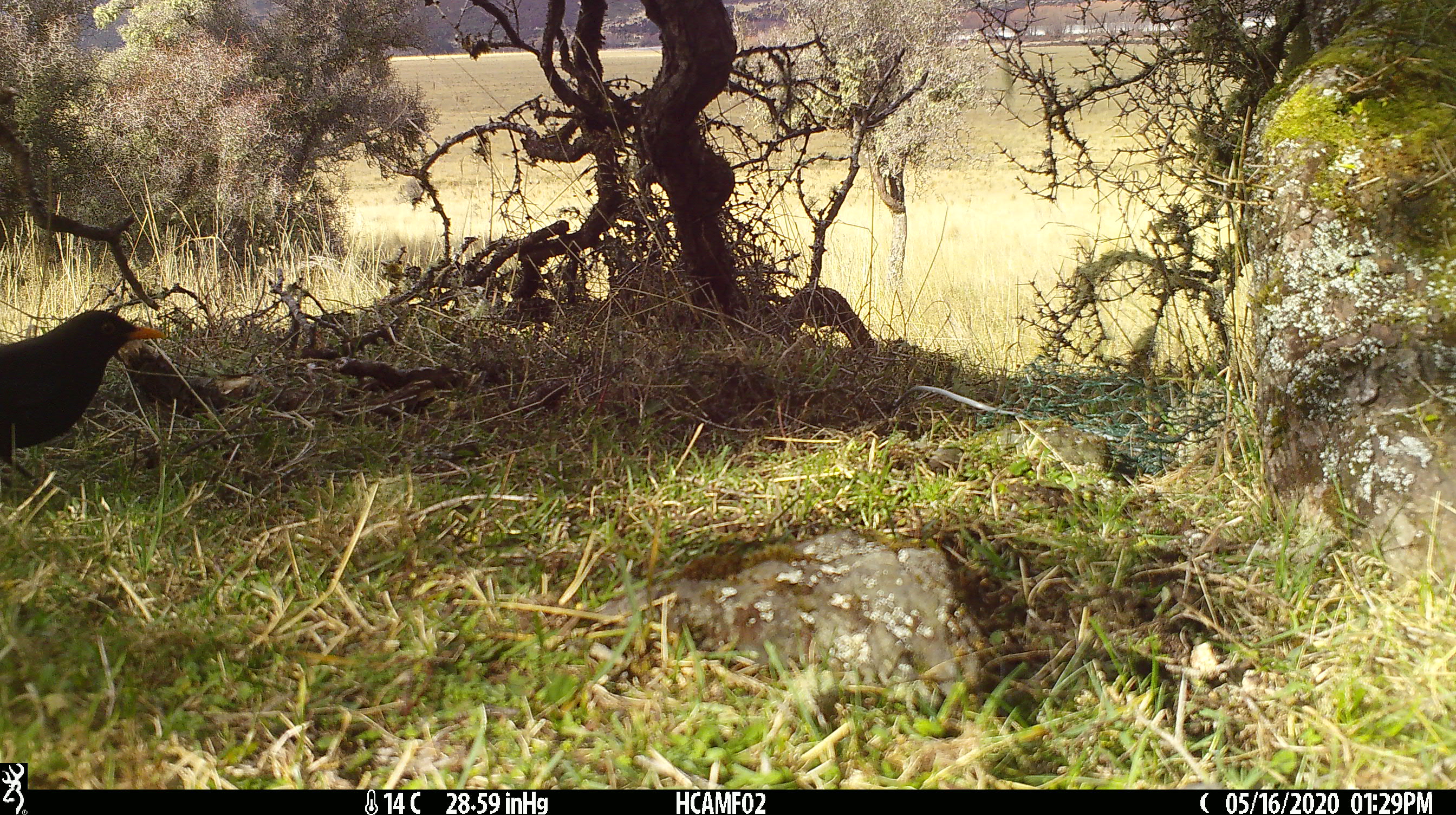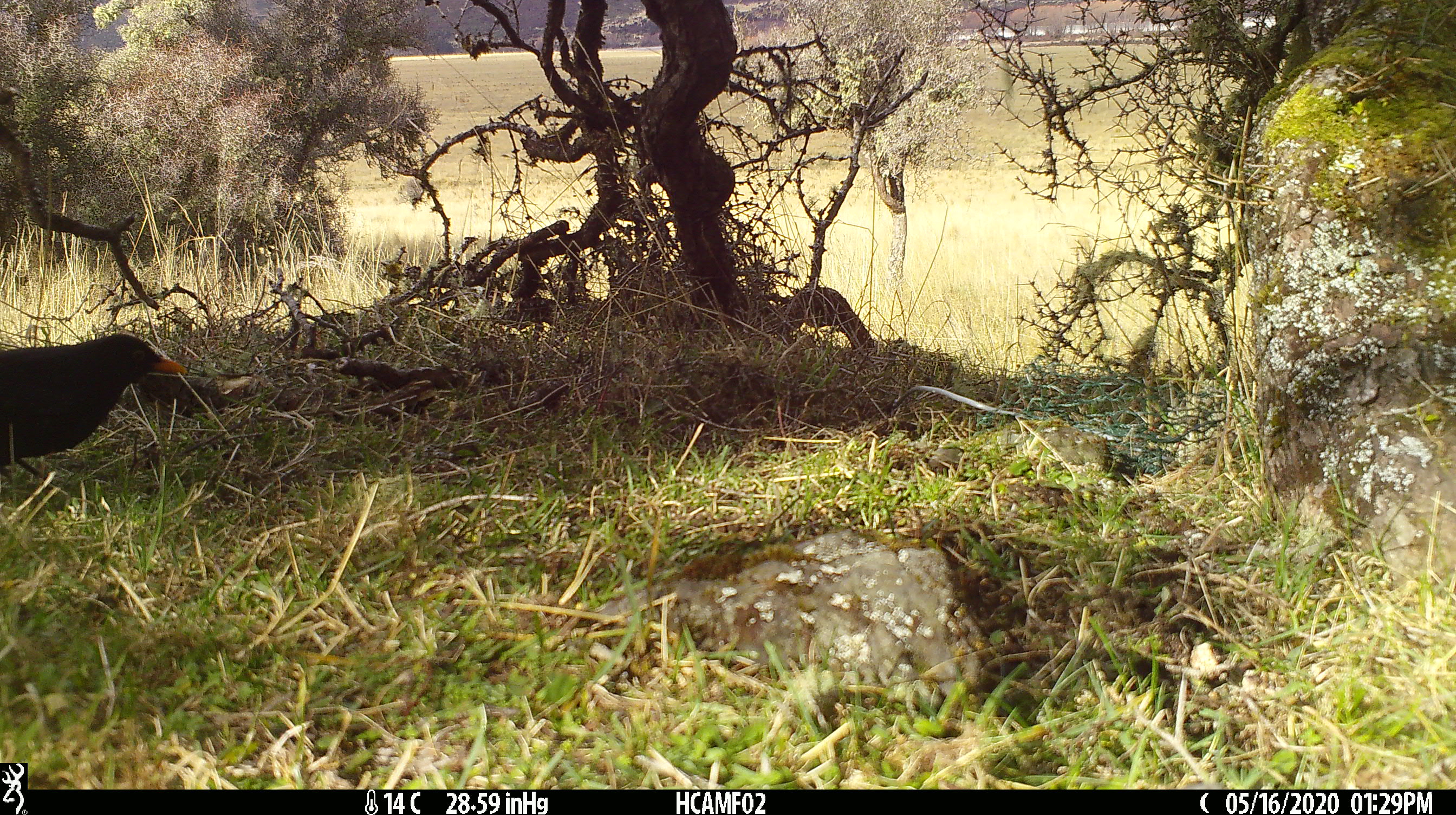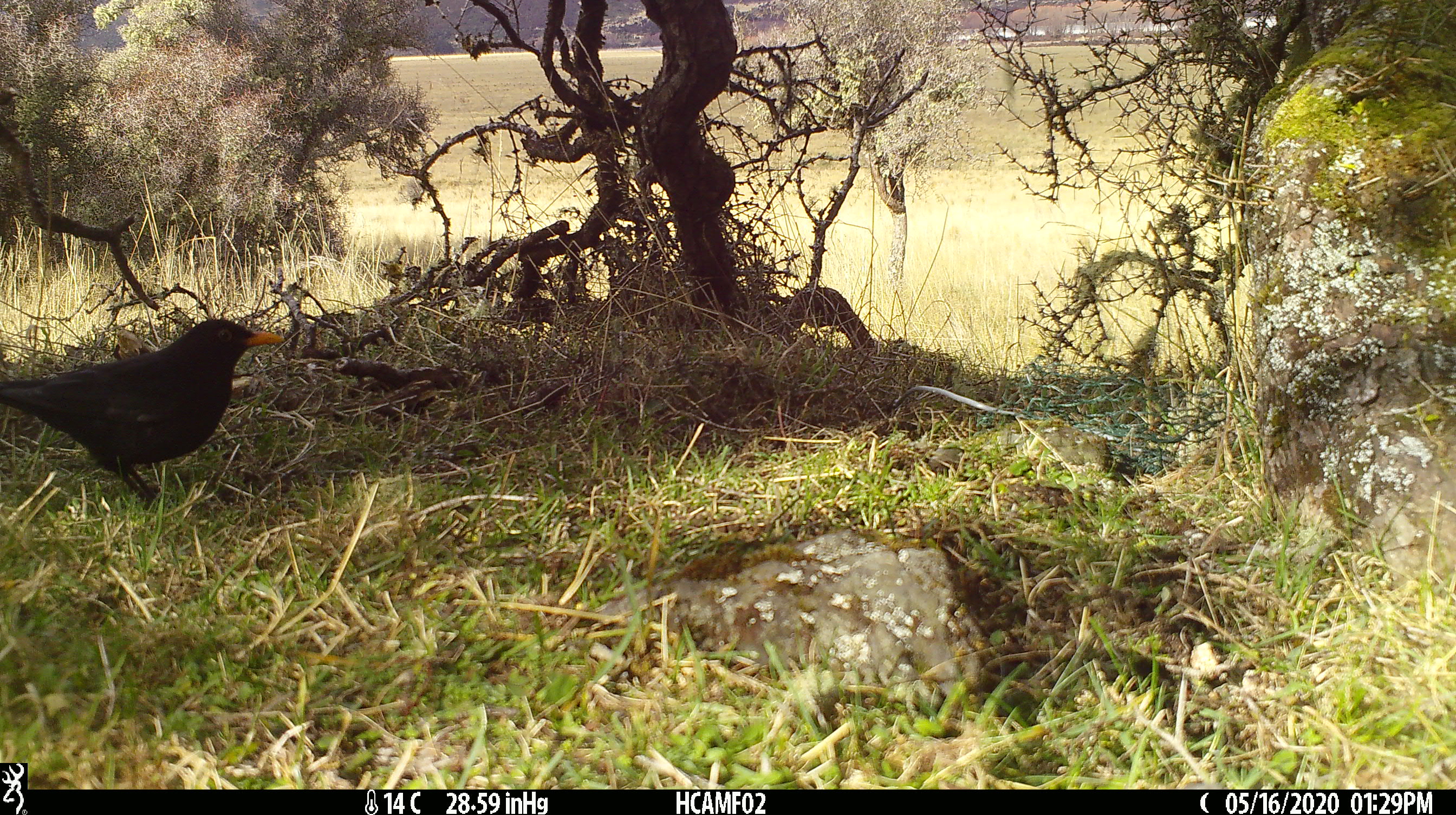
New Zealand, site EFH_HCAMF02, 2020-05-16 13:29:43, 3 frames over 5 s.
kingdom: Animalia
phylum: Chordata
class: Aves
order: Passeriformes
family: Turdidae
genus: Turdus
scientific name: Turdus merula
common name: eurasian blackbird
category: blackbird